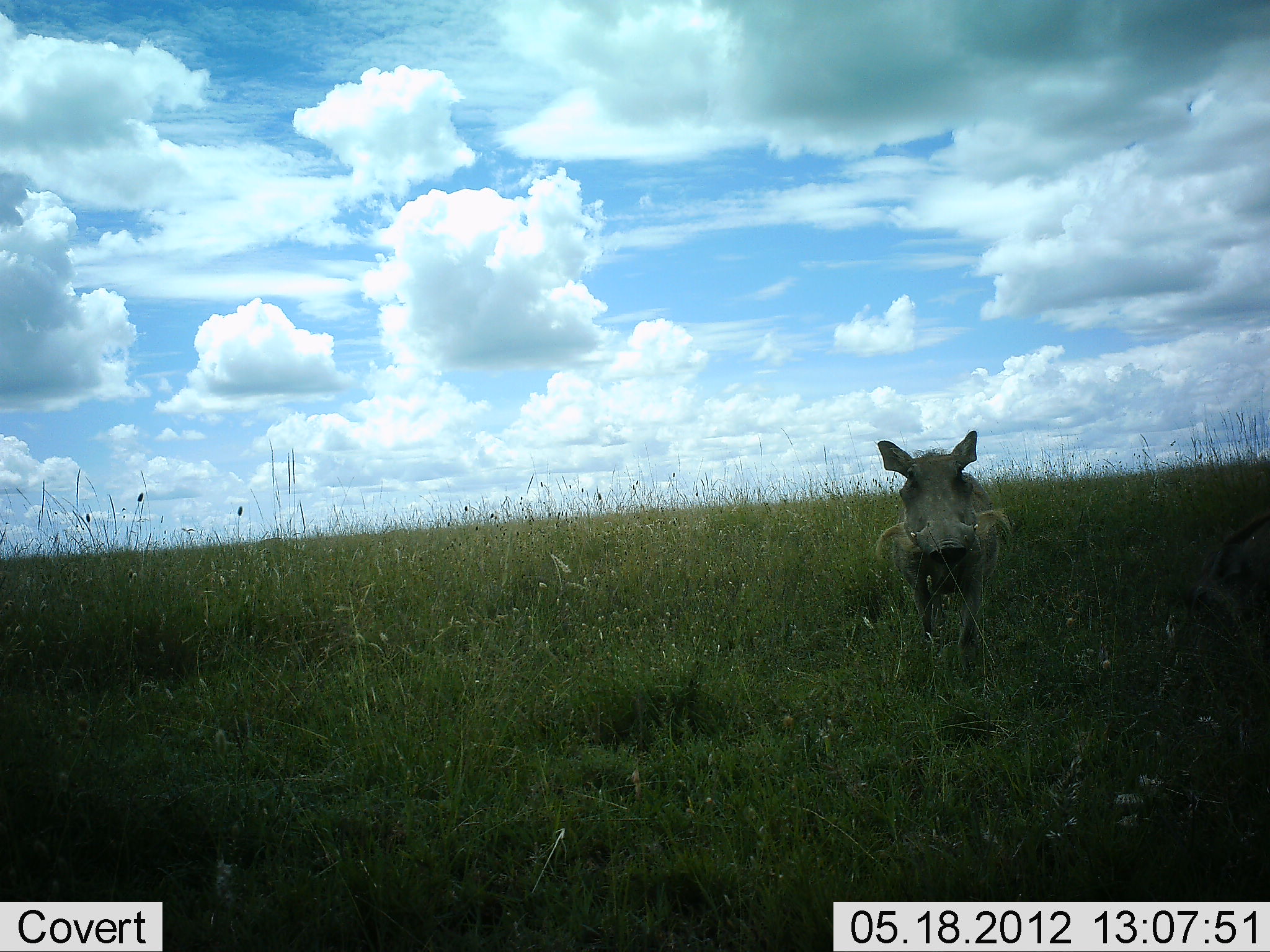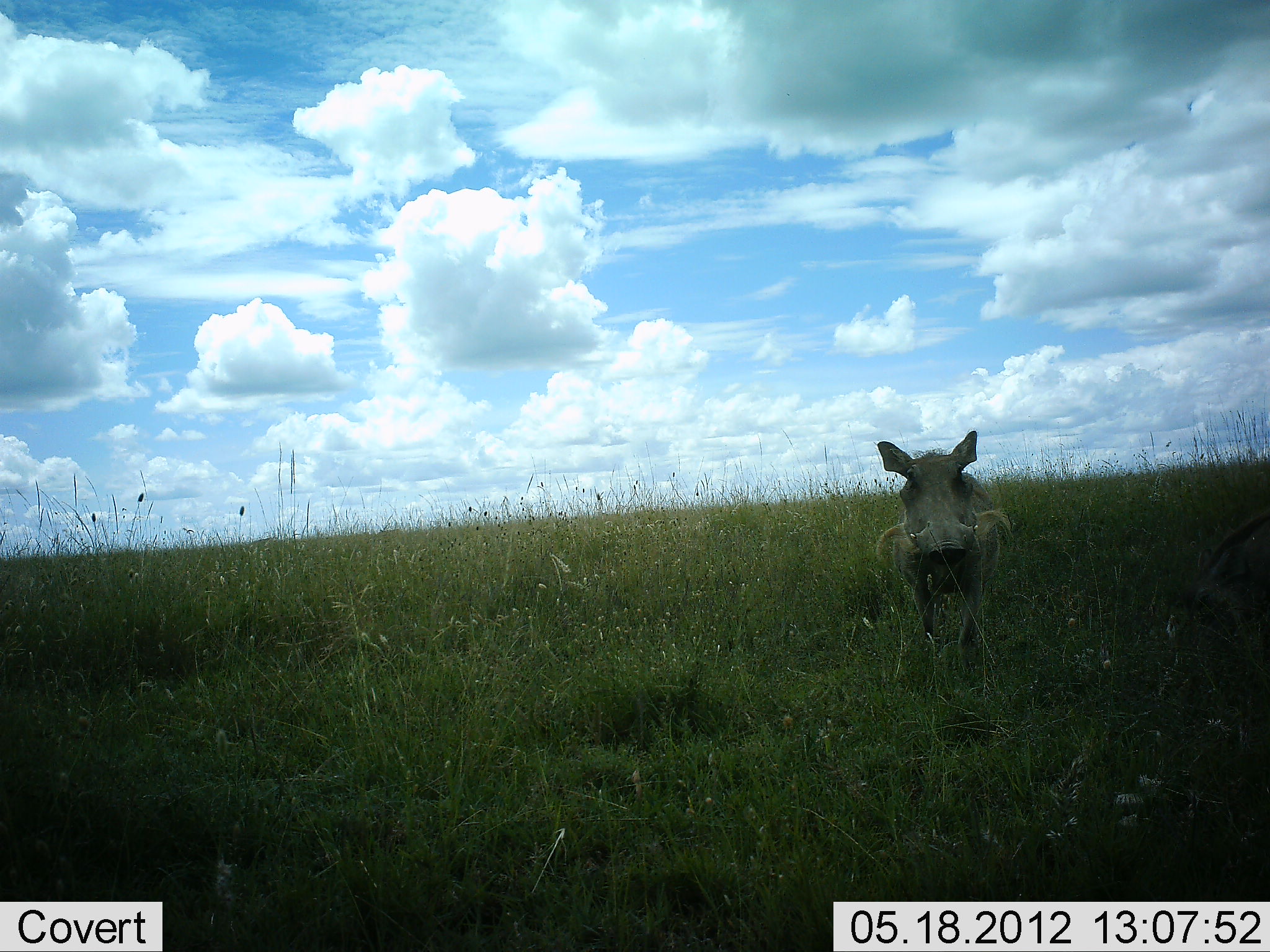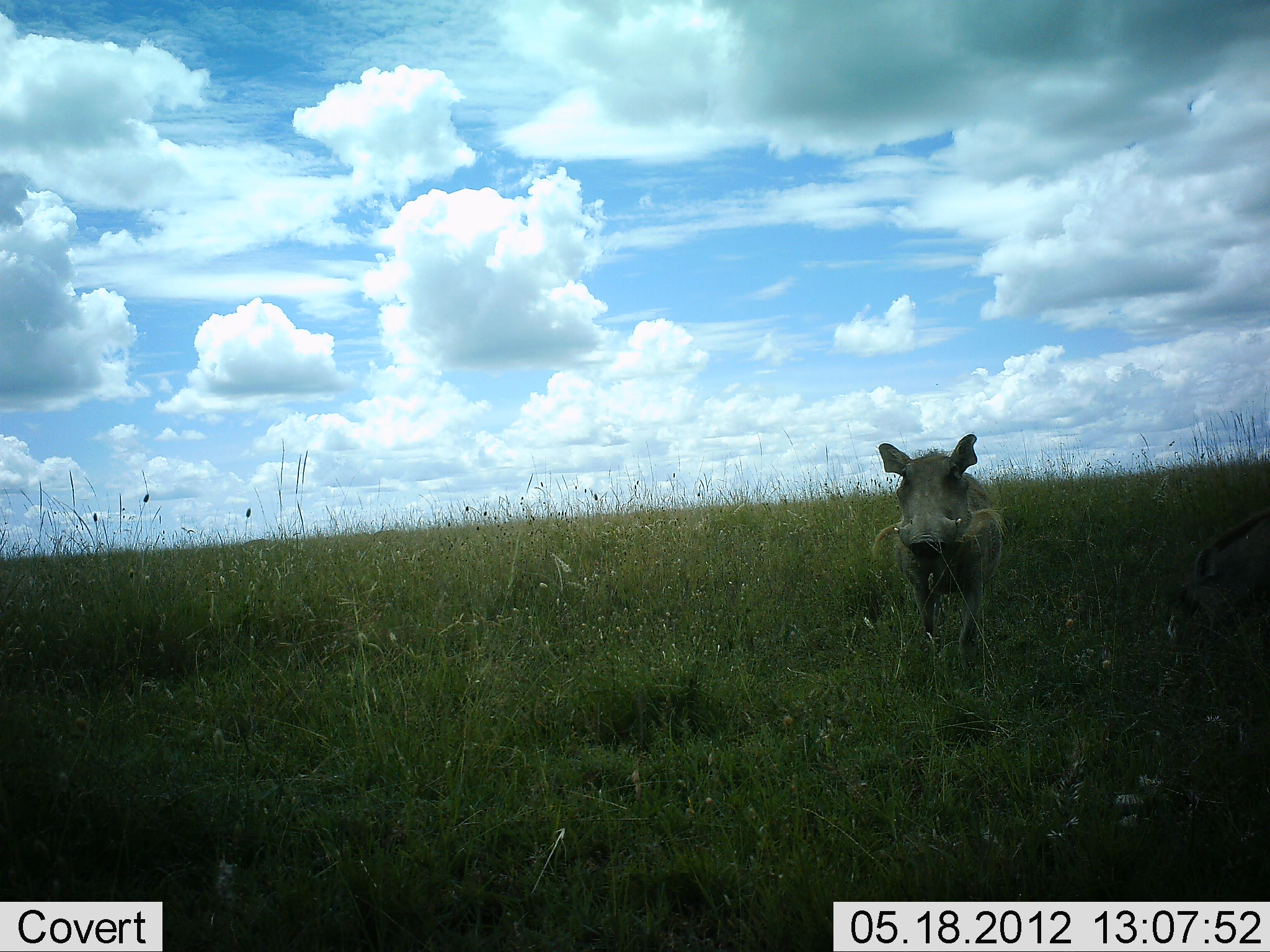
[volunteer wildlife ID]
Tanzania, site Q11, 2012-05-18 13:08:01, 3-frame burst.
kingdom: Animalia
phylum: Chordata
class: Mammalia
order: Artiodactyla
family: Suidae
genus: Phacochoerus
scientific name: Phacochoerus africanus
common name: warthog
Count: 1.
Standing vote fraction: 90%.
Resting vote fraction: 0%.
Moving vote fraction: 0%.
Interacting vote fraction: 0%.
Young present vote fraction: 0%.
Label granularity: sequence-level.